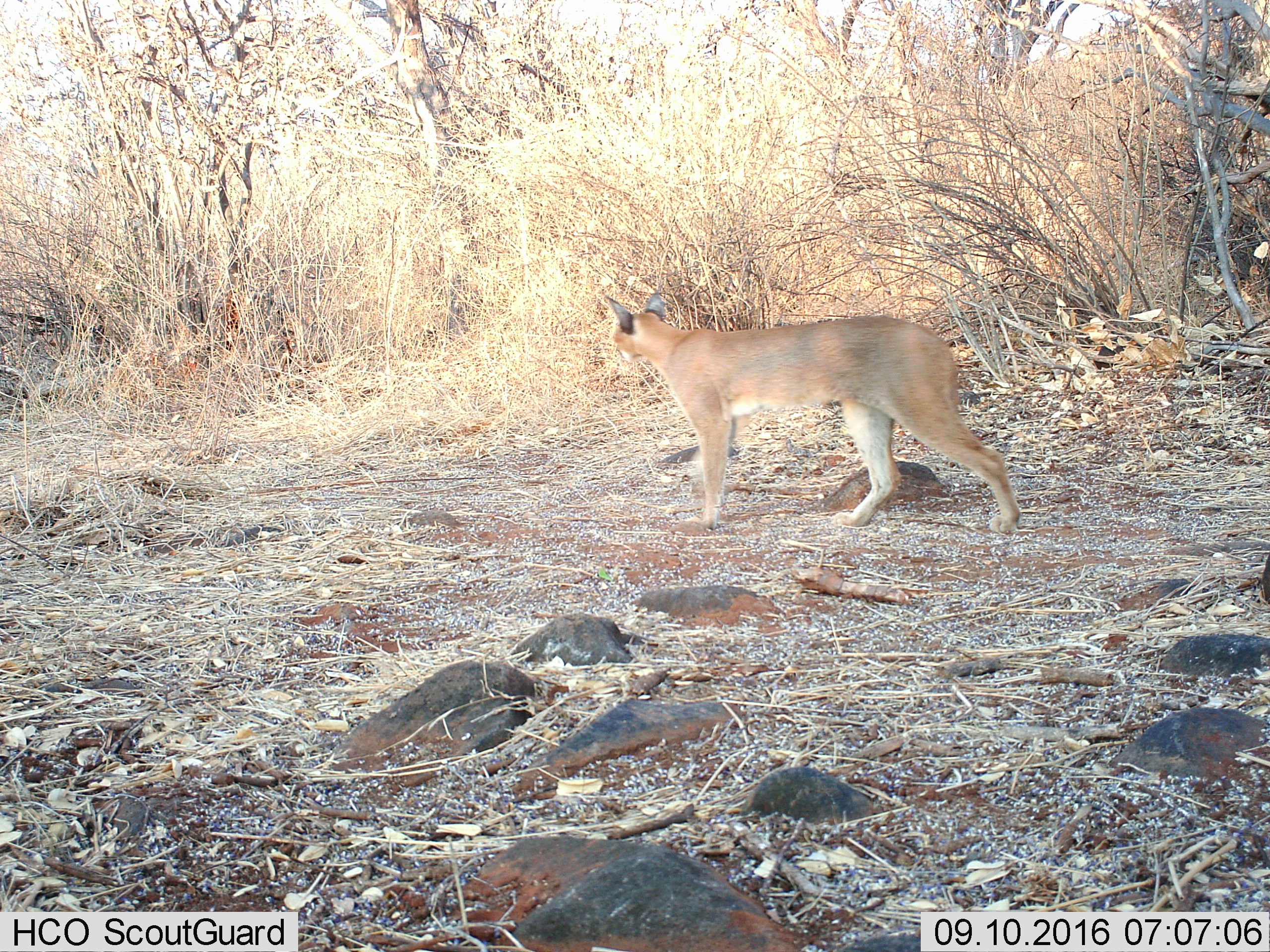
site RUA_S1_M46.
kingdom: Animalia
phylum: Chordata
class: Mammalia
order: Carnivora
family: Felidae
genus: Caracal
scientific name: Caracal caracal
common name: caracal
Caracal (Caracal caracal), count 1. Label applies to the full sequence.